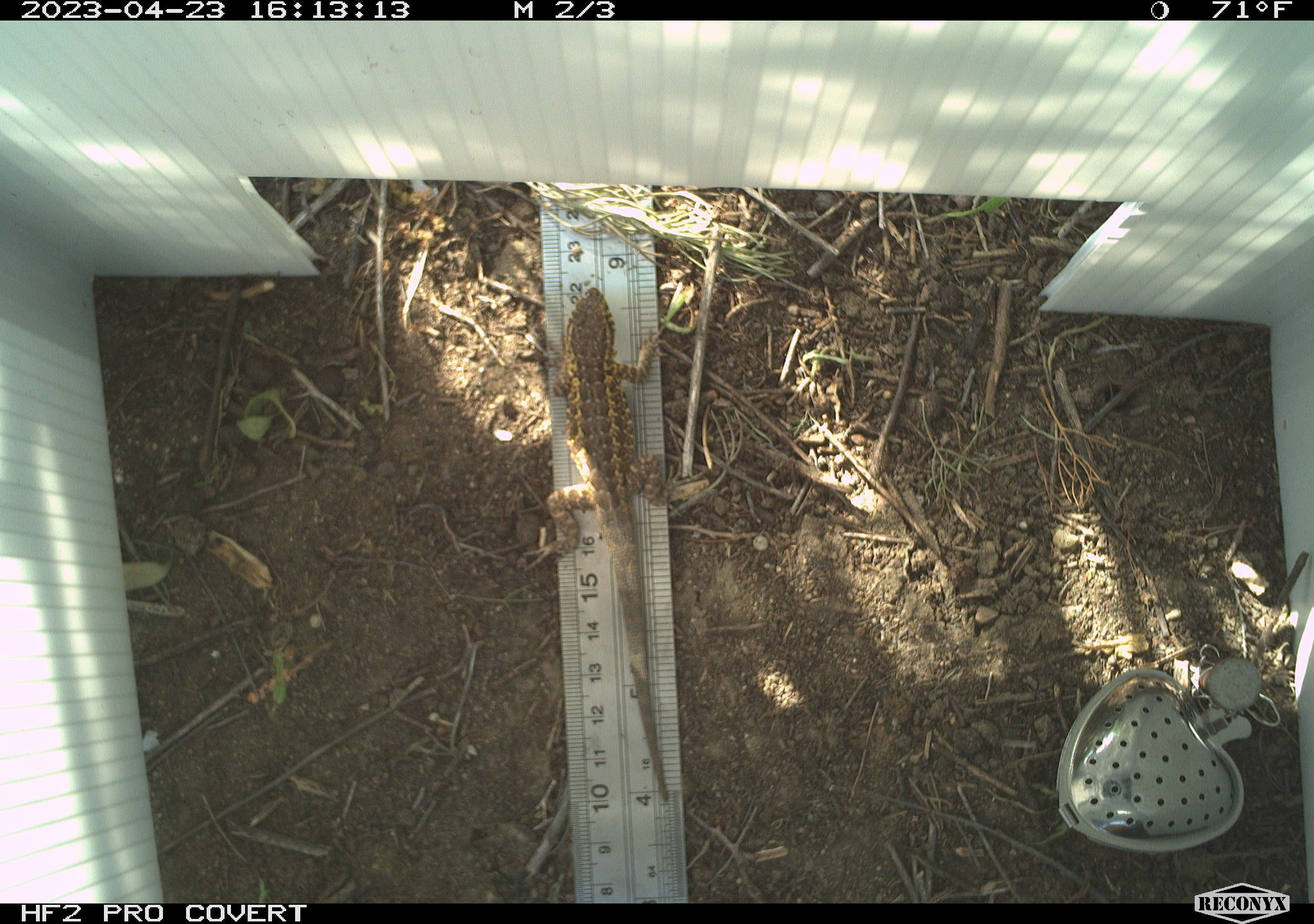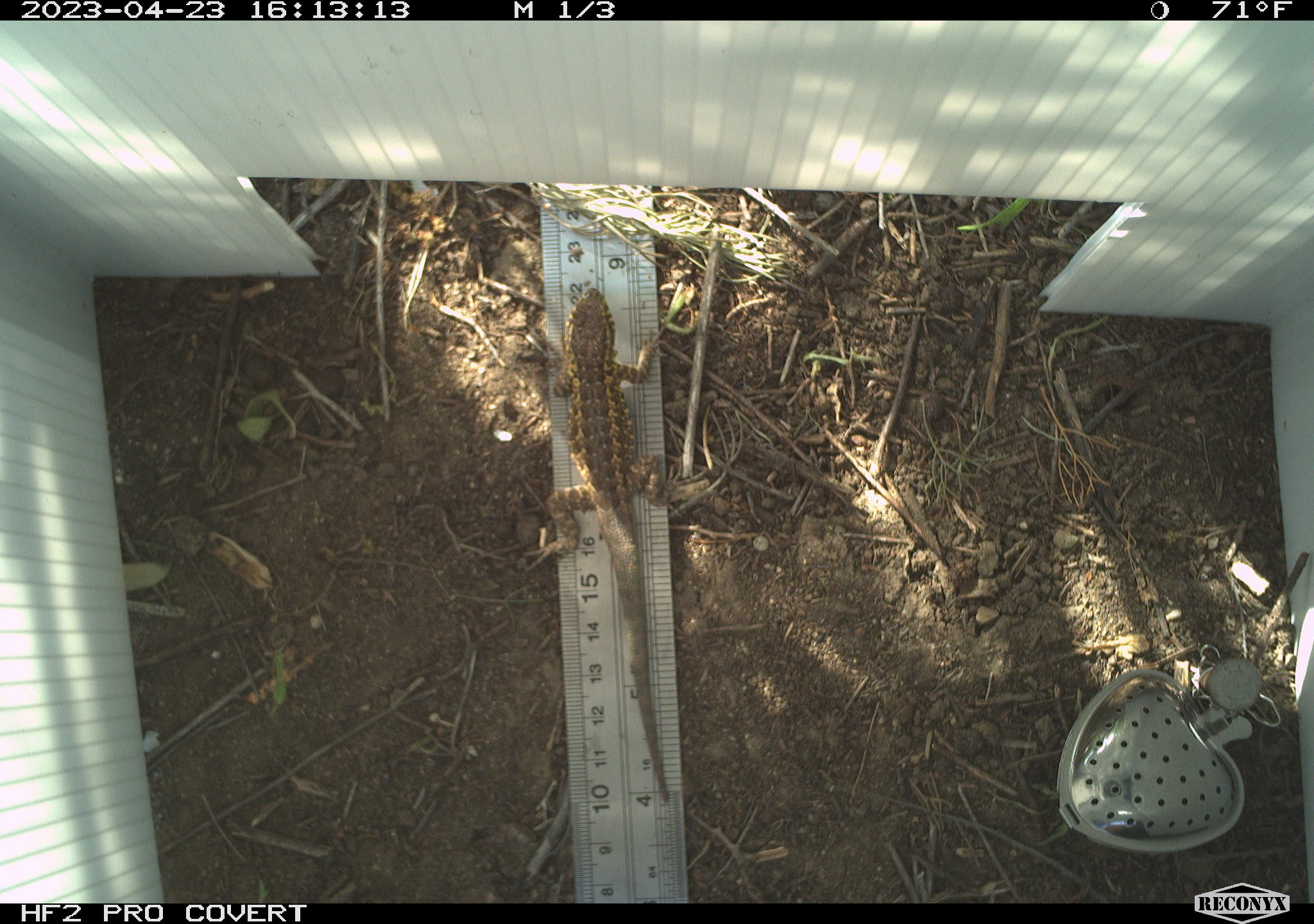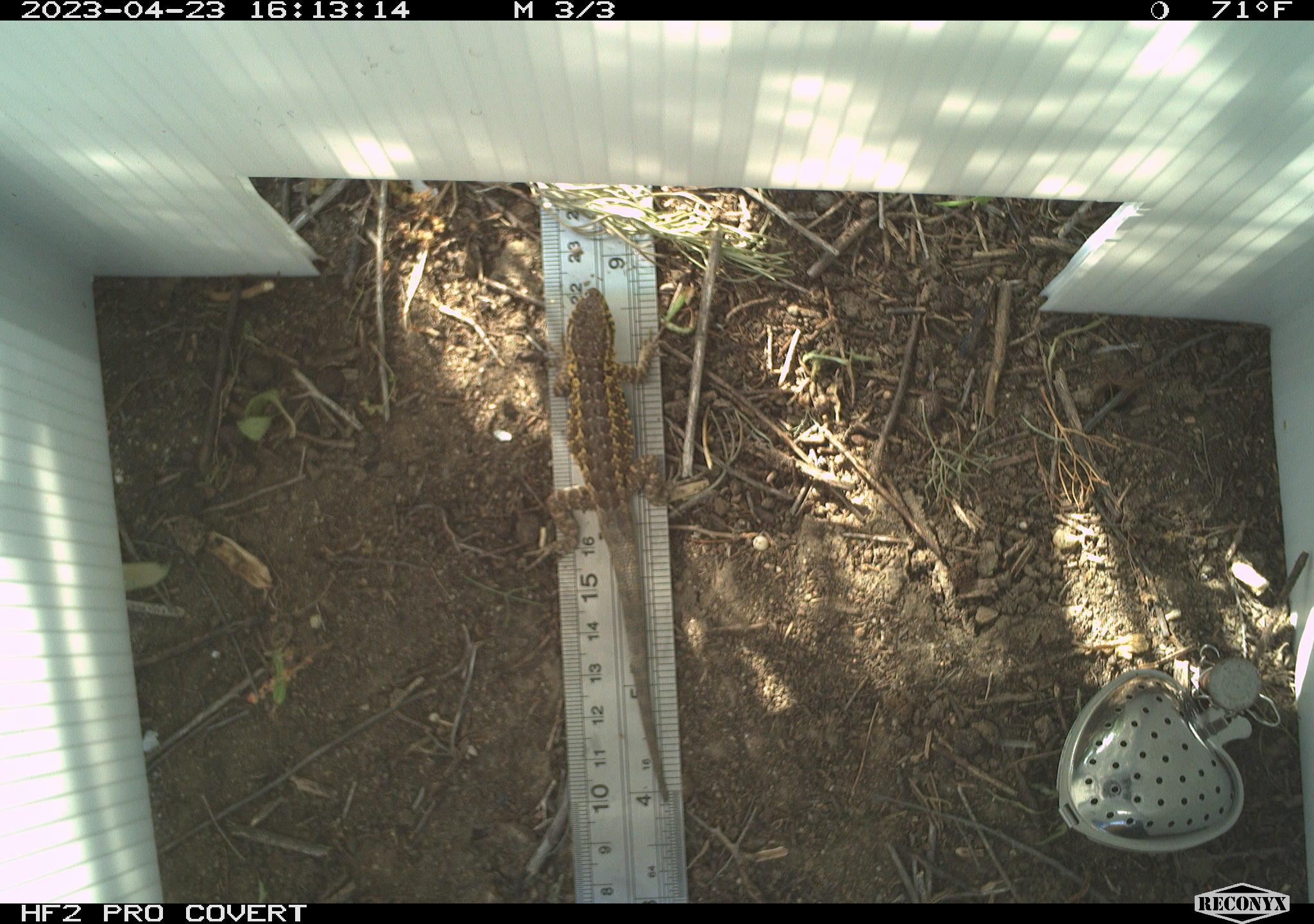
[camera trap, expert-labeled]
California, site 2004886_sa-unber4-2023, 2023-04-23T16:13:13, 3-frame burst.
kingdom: Animalia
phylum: Chordata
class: Reptilia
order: Squamata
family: Phrynosomatidae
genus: Sceloporus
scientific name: Sceloporus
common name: spiny lizards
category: sceloporus species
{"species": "sceloporus species (spiny lizards) (Sceloporus)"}